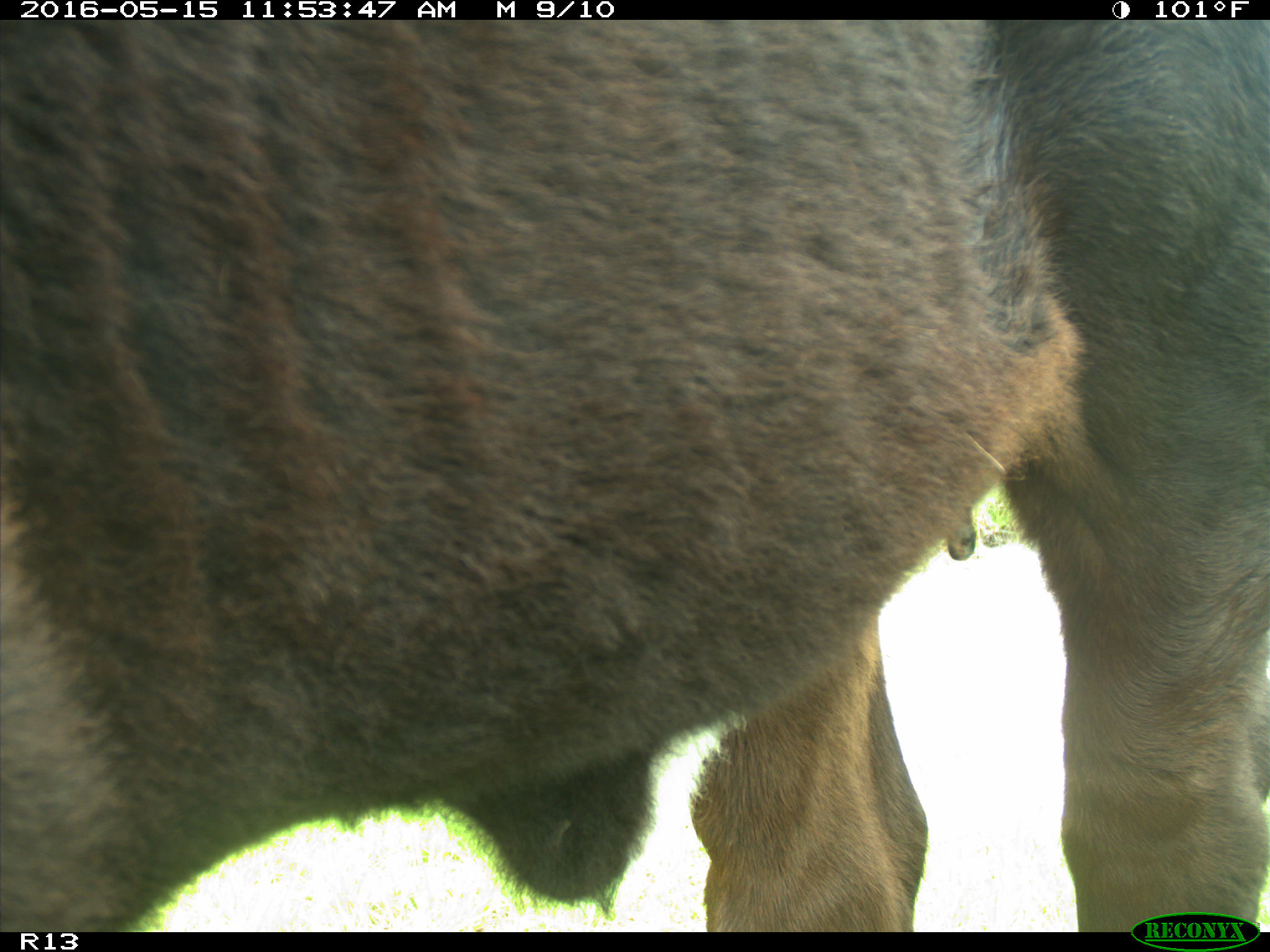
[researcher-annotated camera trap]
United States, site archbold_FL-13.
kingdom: Animalia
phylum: Chordata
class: Mammalia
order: Artiodactyla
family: Bovidae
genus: Bos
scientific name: Bos taurus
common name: domestic cow